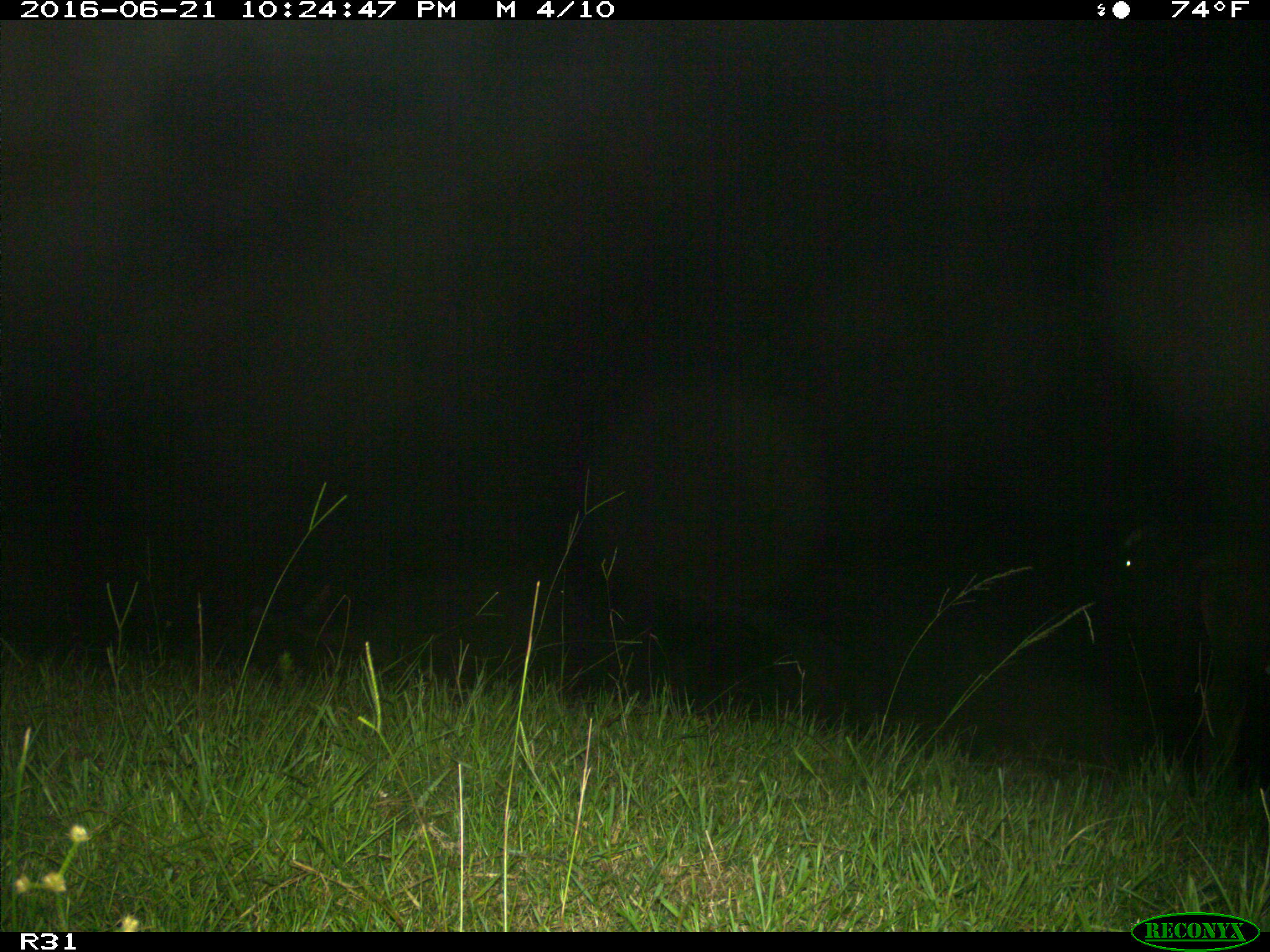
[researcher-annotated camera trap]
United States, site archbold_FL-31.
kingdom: Animalia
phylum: Chordata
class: Mammalia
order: Artiodactyla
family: Bovidae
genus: Bos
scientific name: Bos taurus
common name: domestic cow